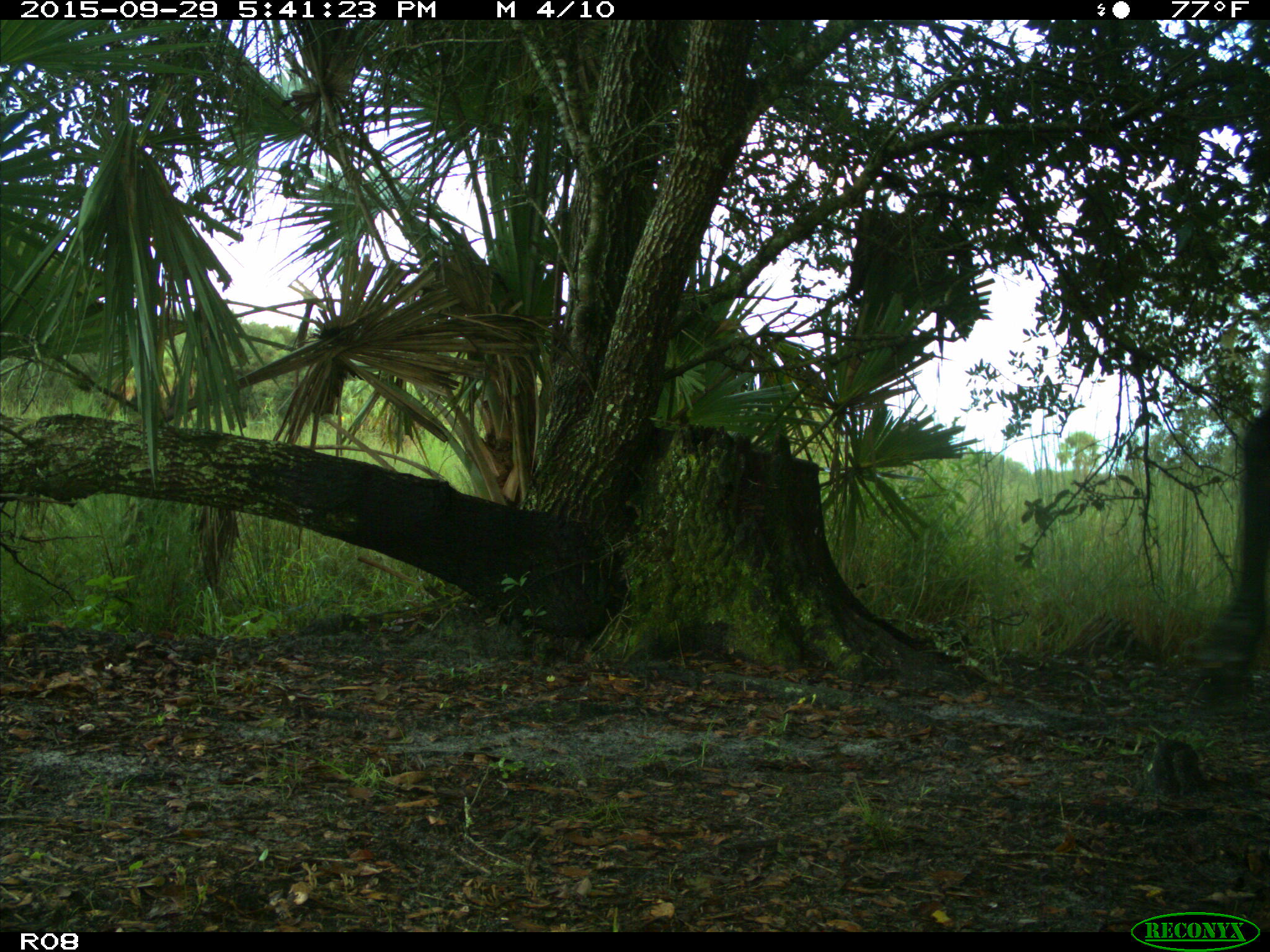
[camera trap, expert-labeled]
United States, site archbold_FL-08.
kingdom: Animalia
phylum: Chordata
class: Mammalia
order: Artiodactyla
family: Bovidae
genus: Bos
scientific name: Bos taurus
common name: domestic cow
Bos taurus (domestic cow).